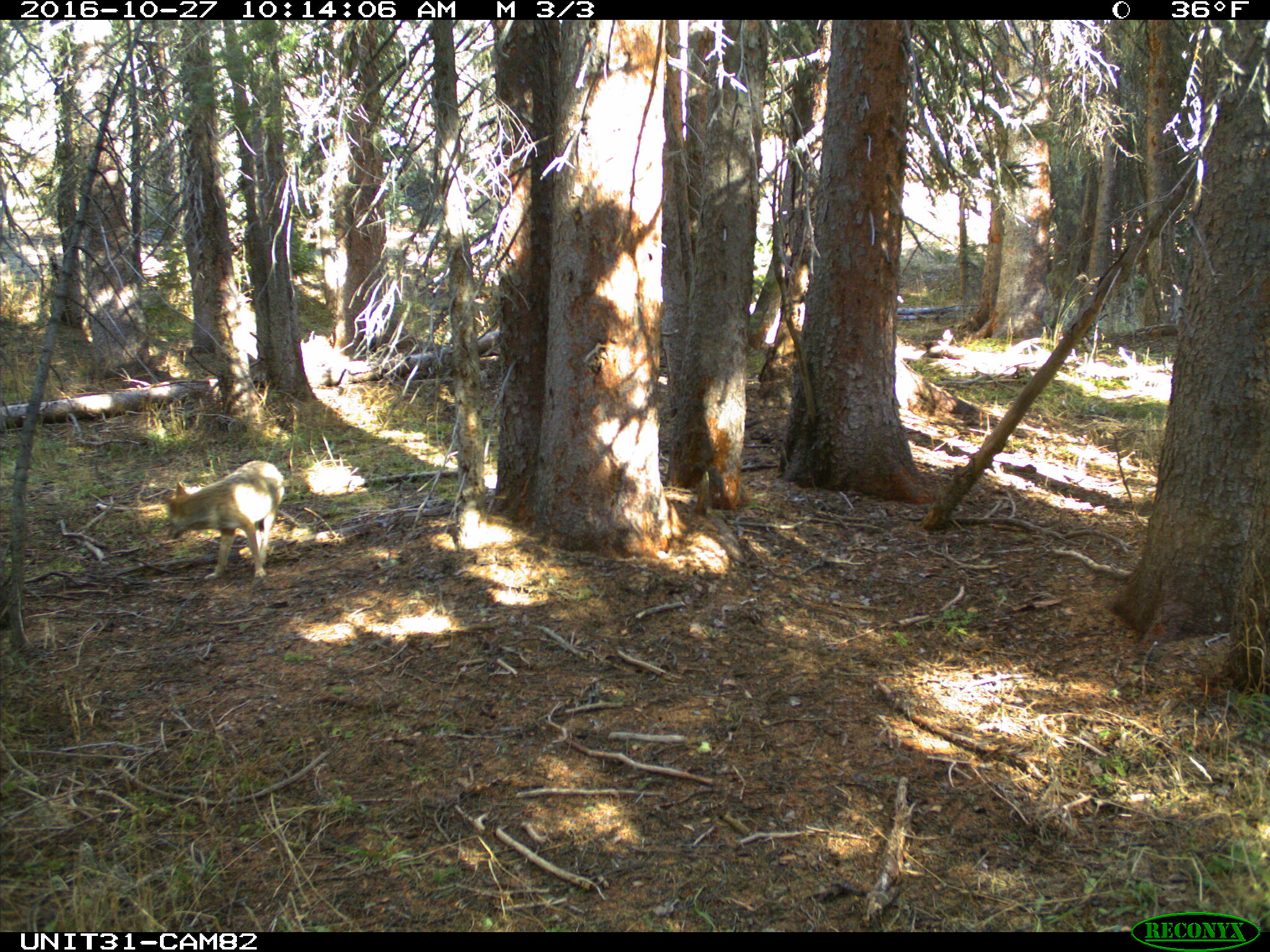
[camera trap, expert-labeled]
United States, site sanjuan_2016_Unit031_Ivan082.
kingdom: Animalia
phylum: Chordata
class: Mammalia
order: Carnivora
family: Canidae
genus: Canis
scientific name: Canis latrans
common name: coyote